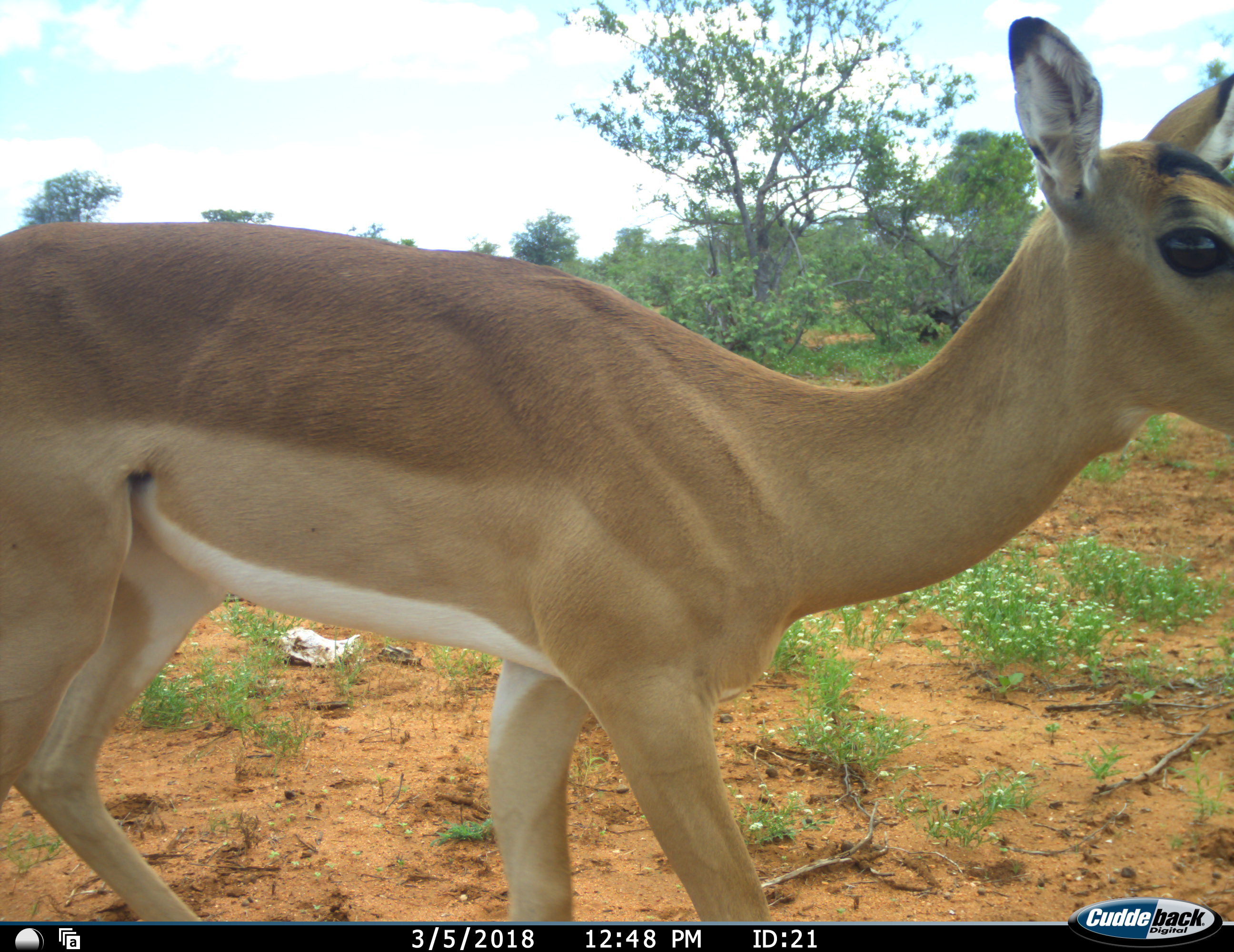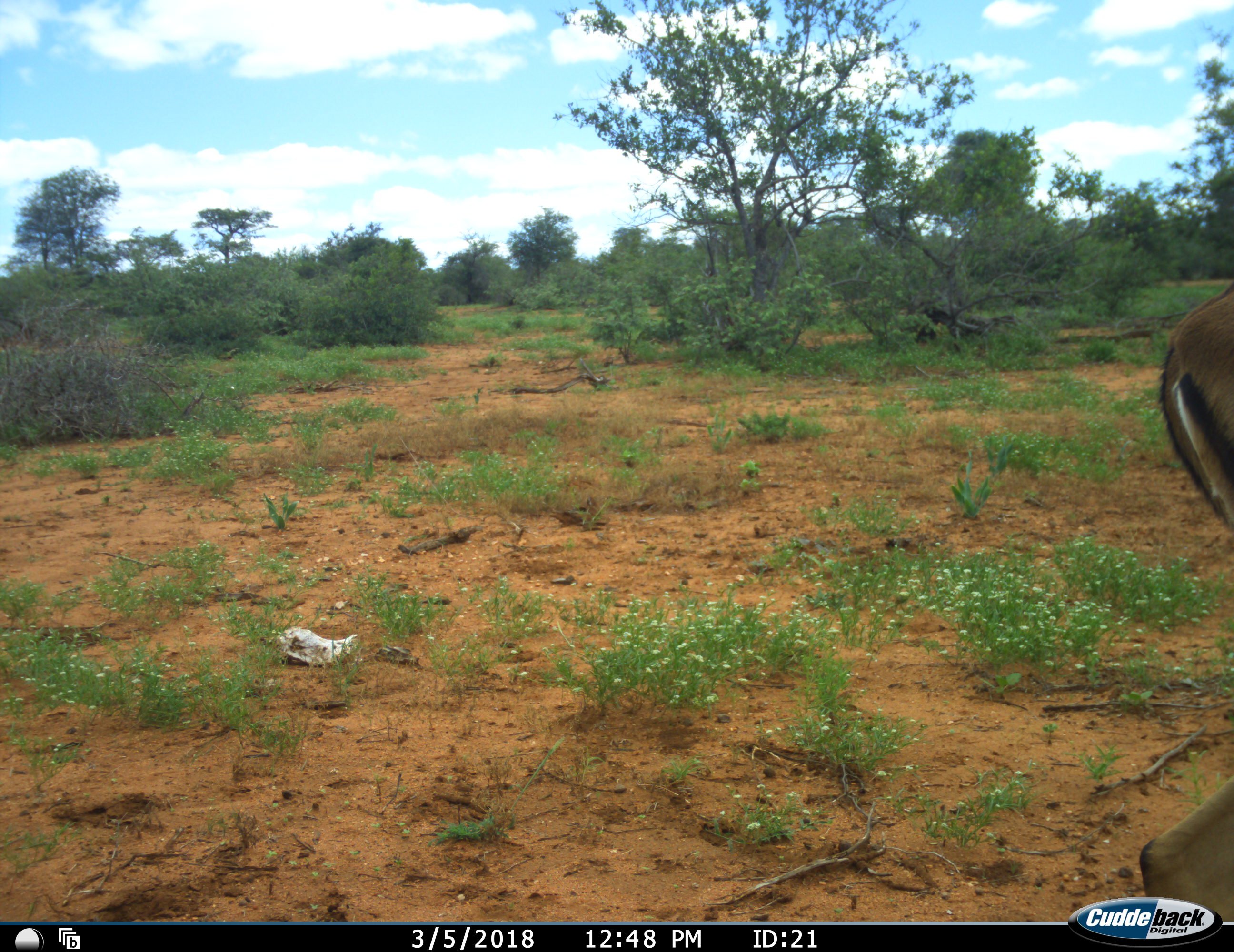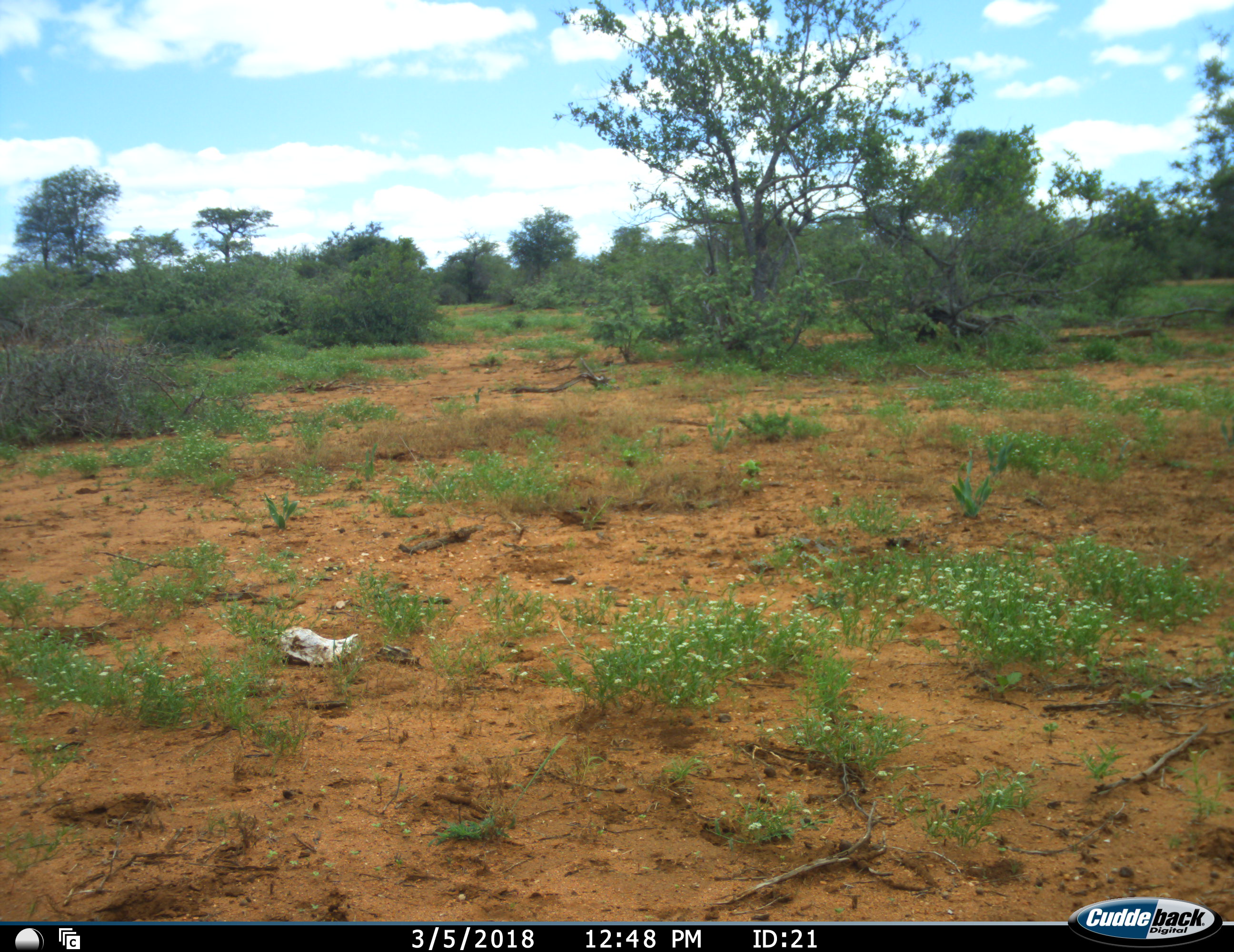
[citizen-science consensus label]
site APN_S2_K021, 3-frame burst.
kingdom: Animalia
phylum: Chordata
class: Mammalia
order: Artiodactyla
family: Bovidae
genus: Aepyceros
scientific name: Aepyceros melampus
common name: impala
Impala (Aepyceros melampus), count 1. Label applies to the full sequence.